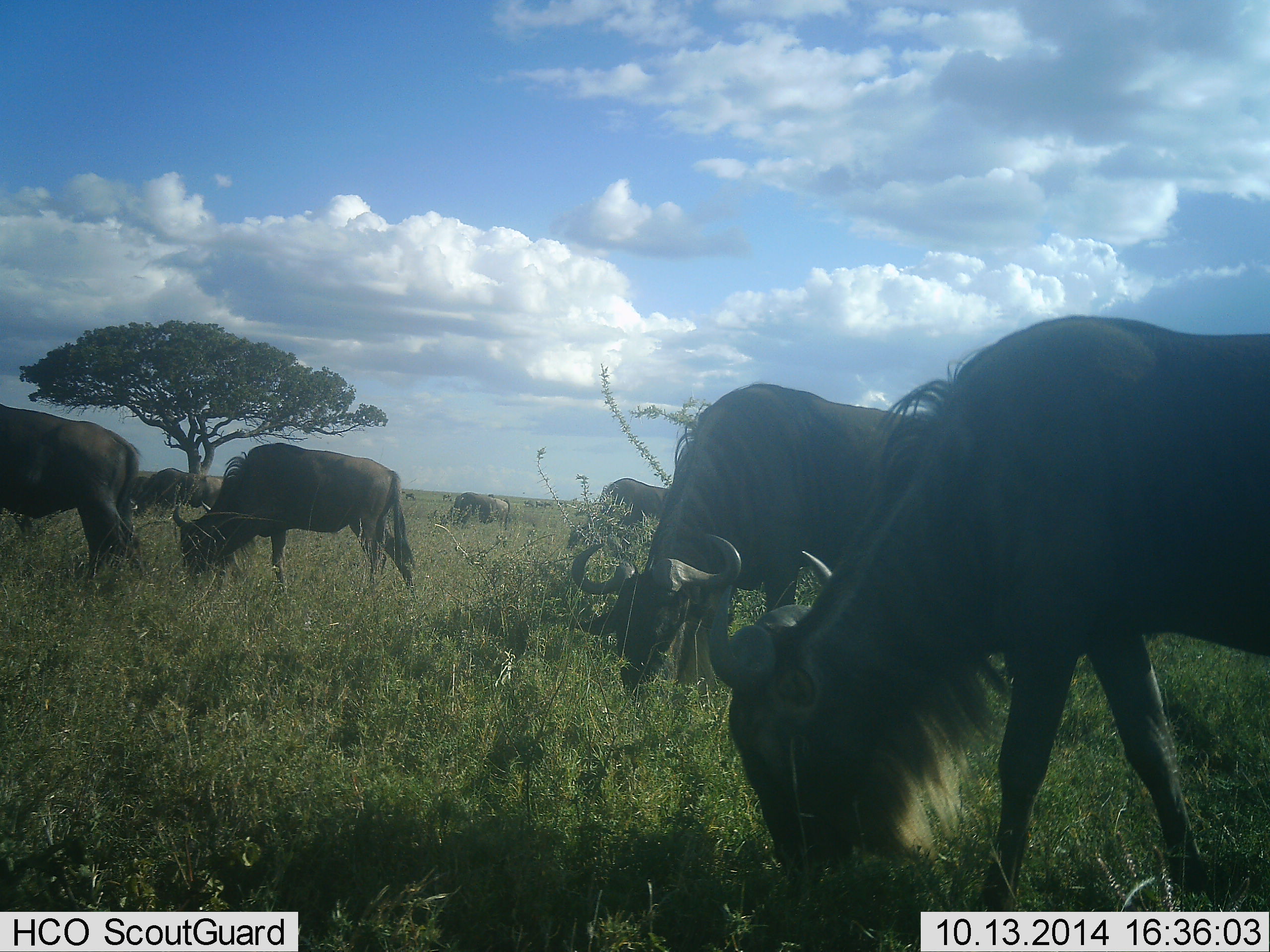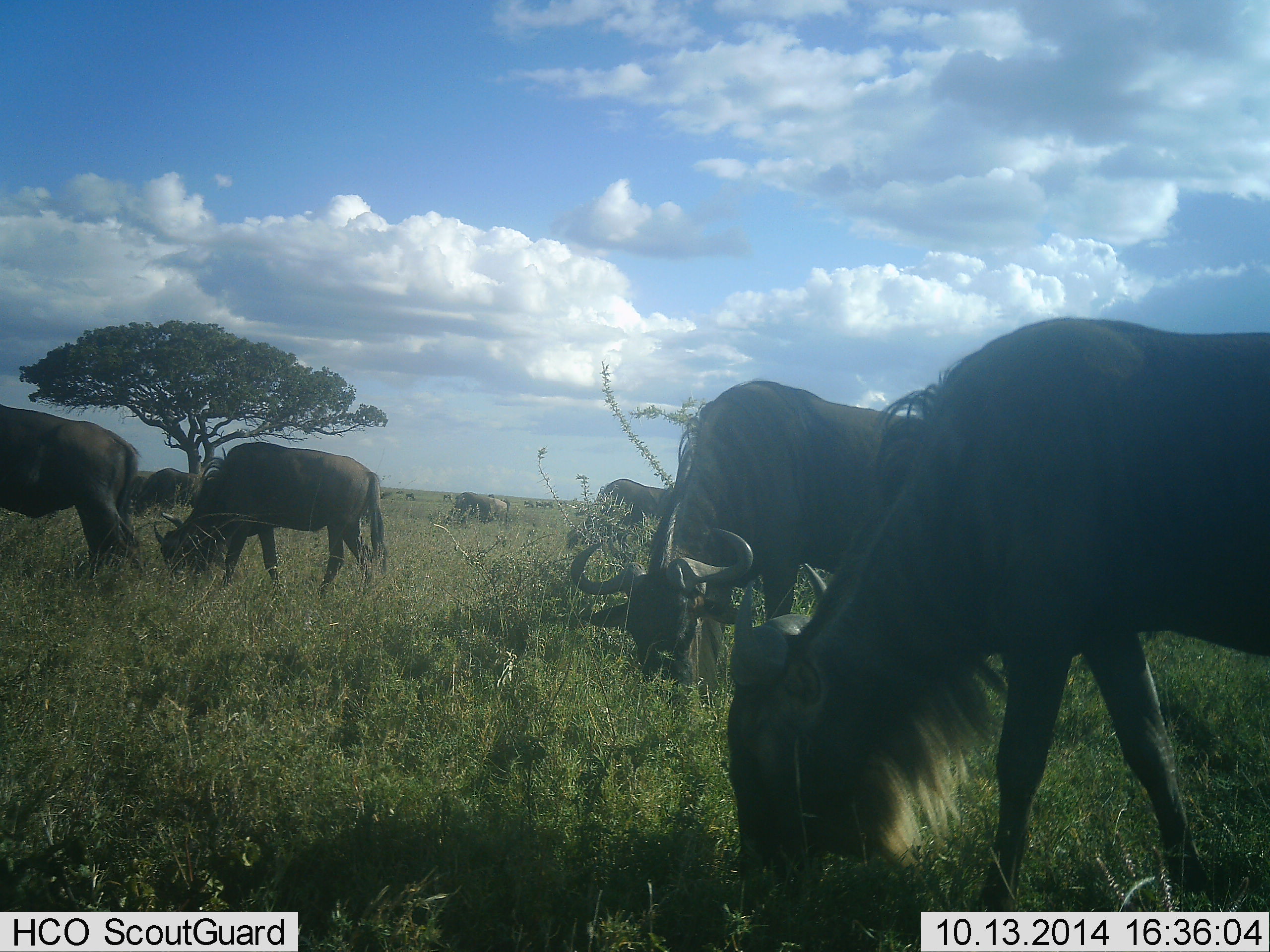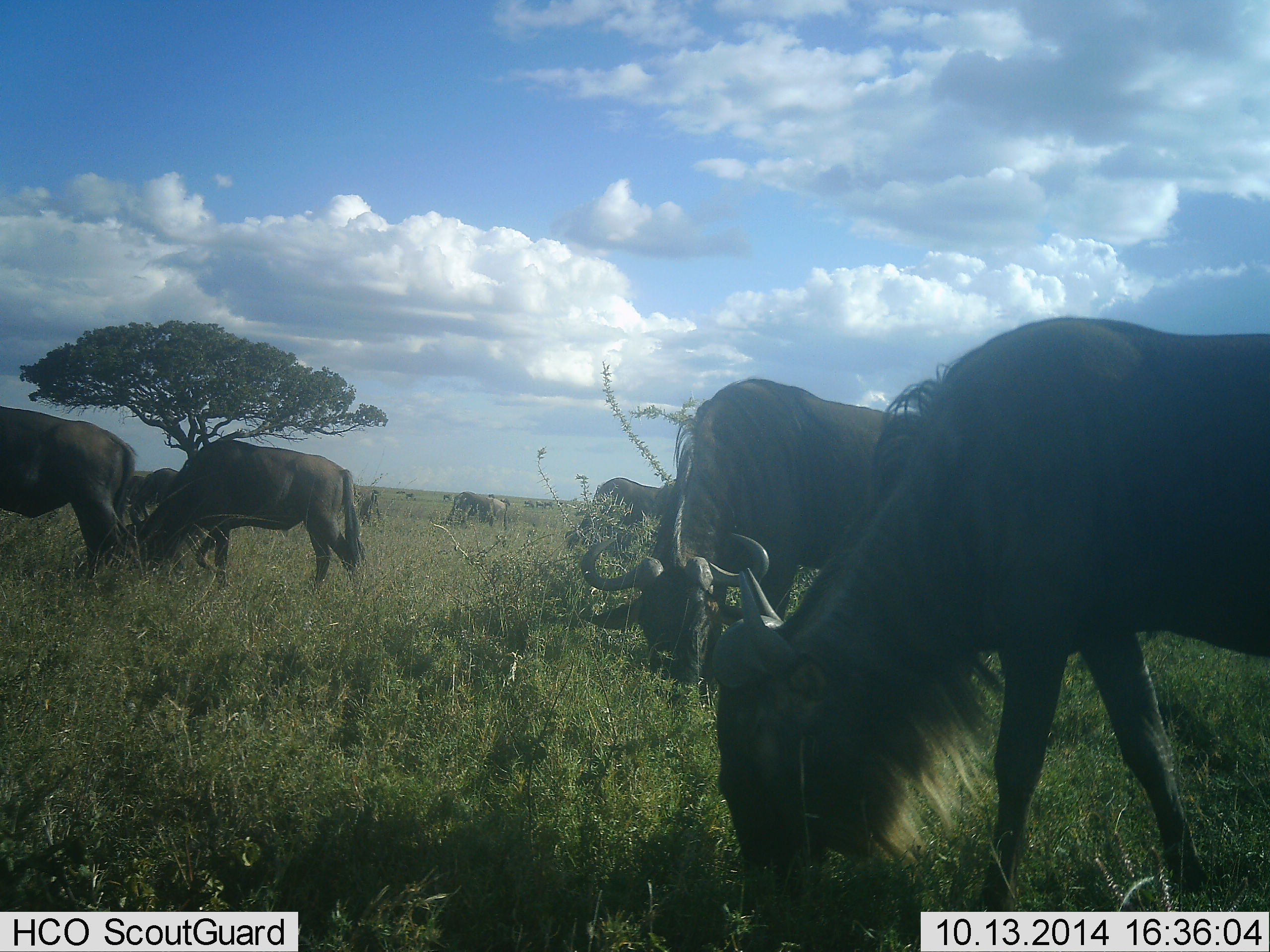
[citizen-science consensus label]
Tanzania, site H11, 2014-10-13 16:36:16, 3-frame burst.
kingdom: Animalia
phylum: Chordata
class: Mammalia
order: Artiodactyla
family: Bovidae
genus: Connochaetes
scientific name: Connochaetes taurinus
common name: blue wildebeest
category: wildebeest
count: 7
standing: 60%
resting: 0%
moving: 30%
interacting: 10%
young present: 0%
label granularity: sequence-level